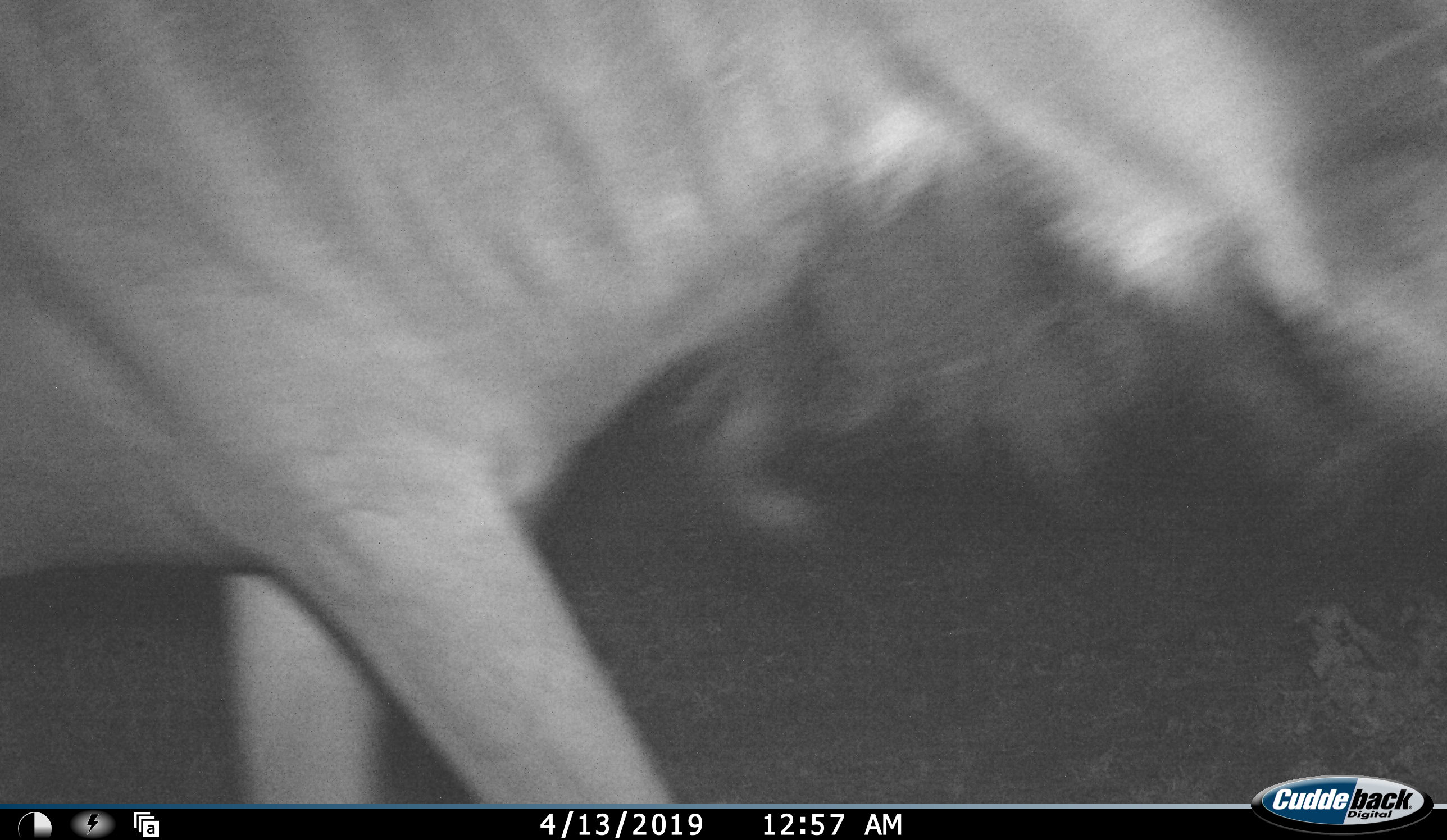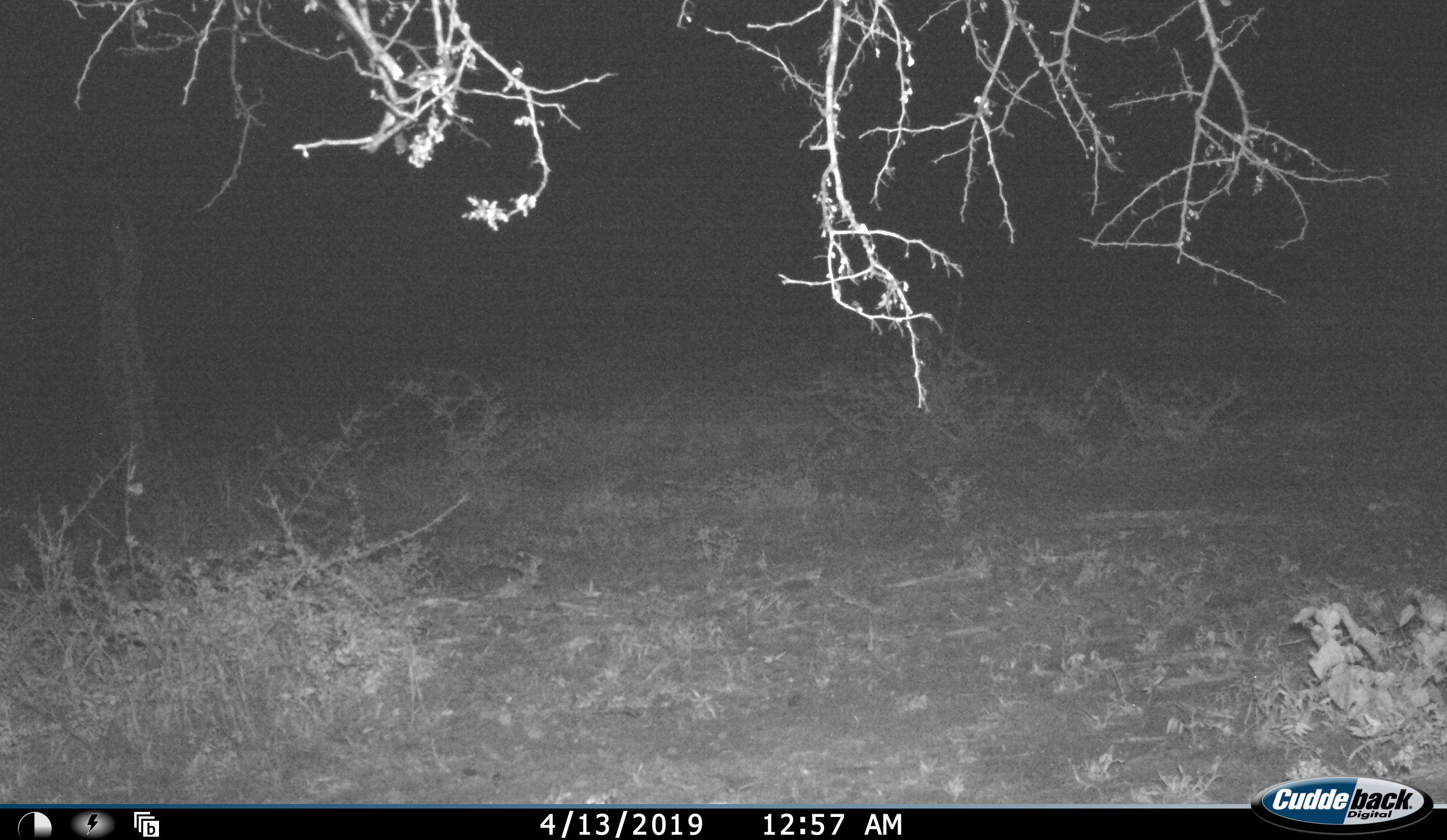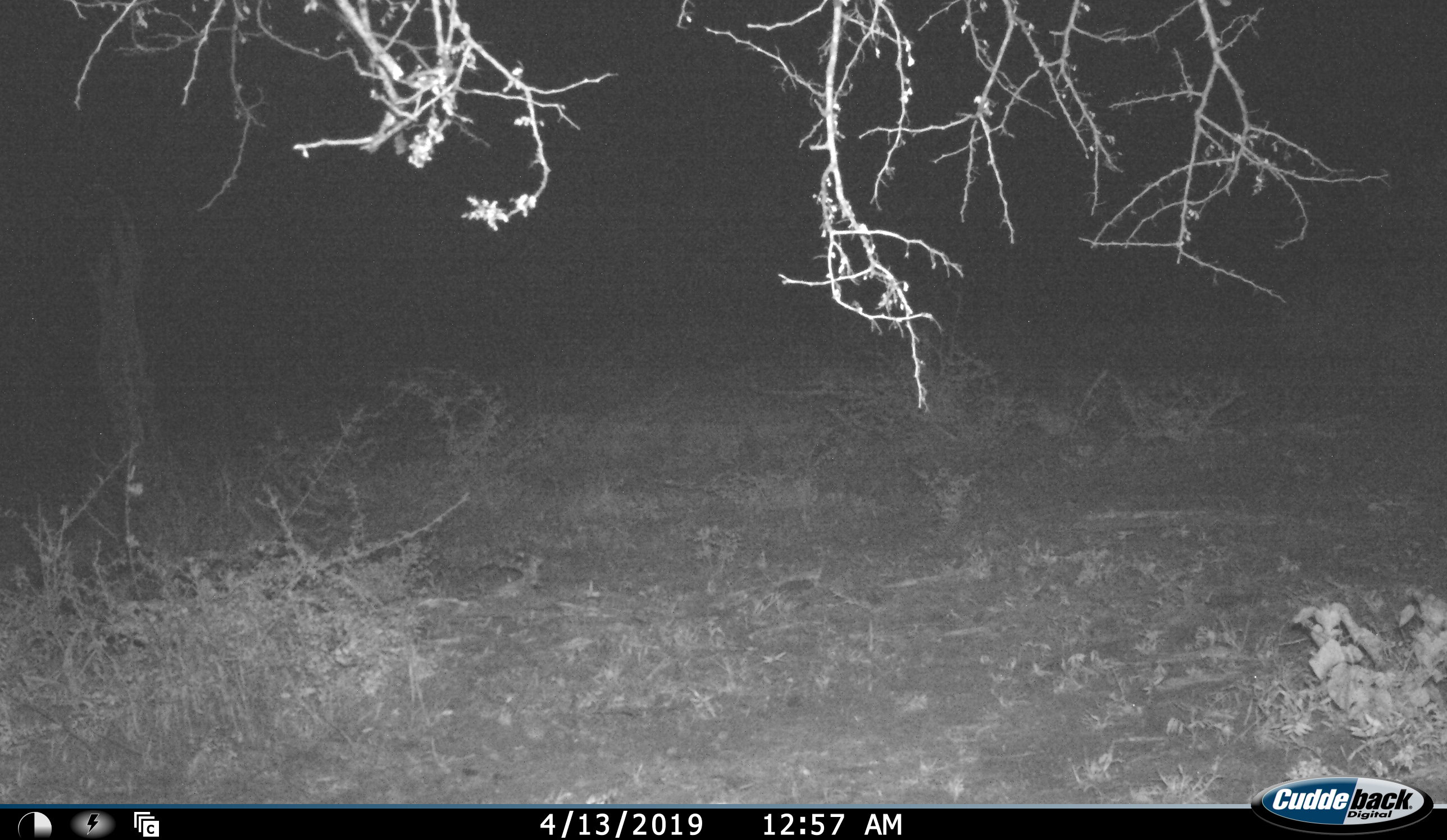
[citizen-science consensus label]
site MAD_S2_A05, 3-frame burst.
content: unidentified animal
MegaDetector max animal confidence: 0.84